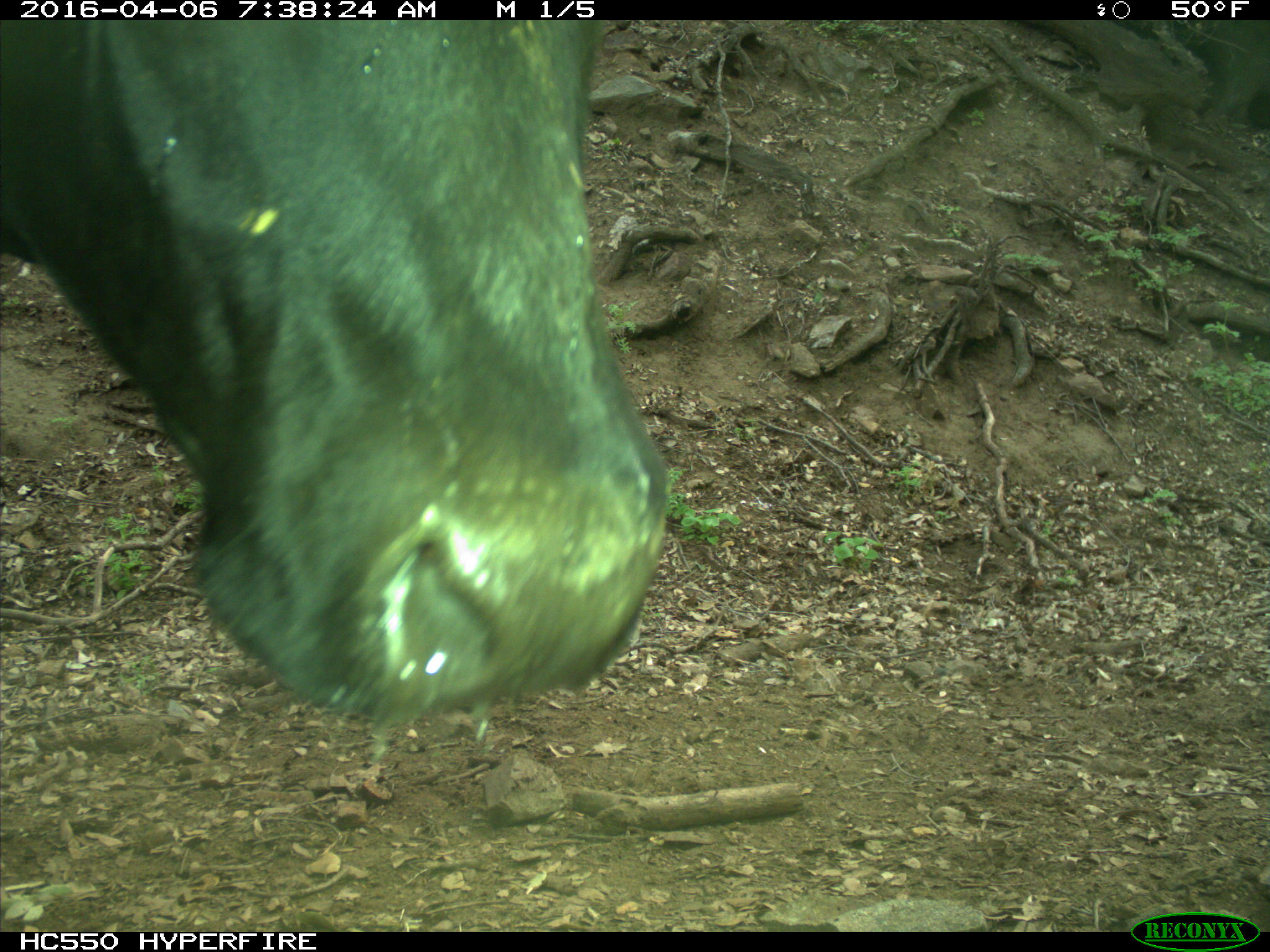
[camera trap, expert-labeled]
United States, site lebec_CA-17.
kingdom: Animalia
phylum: Chordata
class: Mammalia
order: Artiodactyla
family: Bovidae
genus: Bos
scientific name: Bos taurus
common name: domestic cow